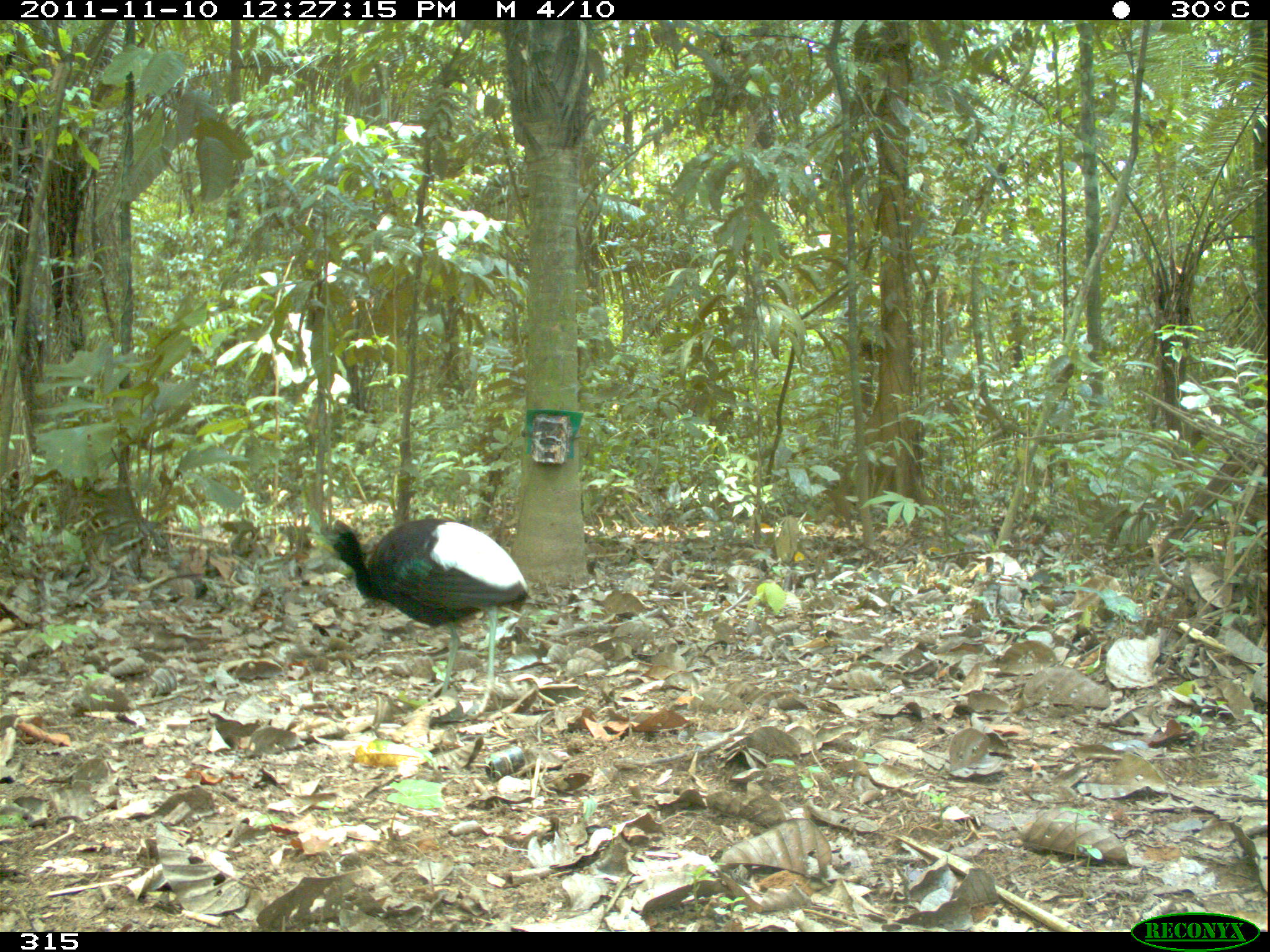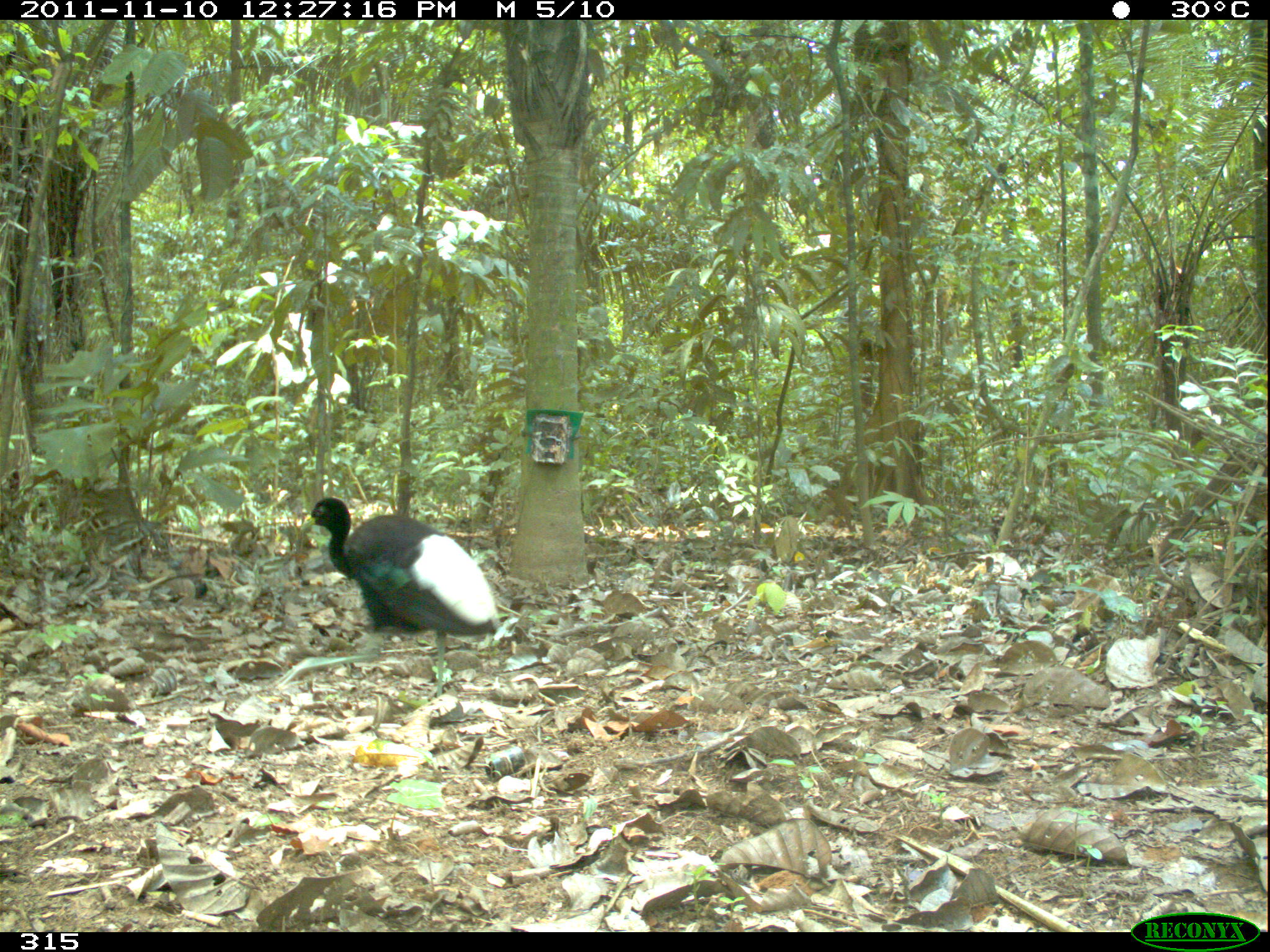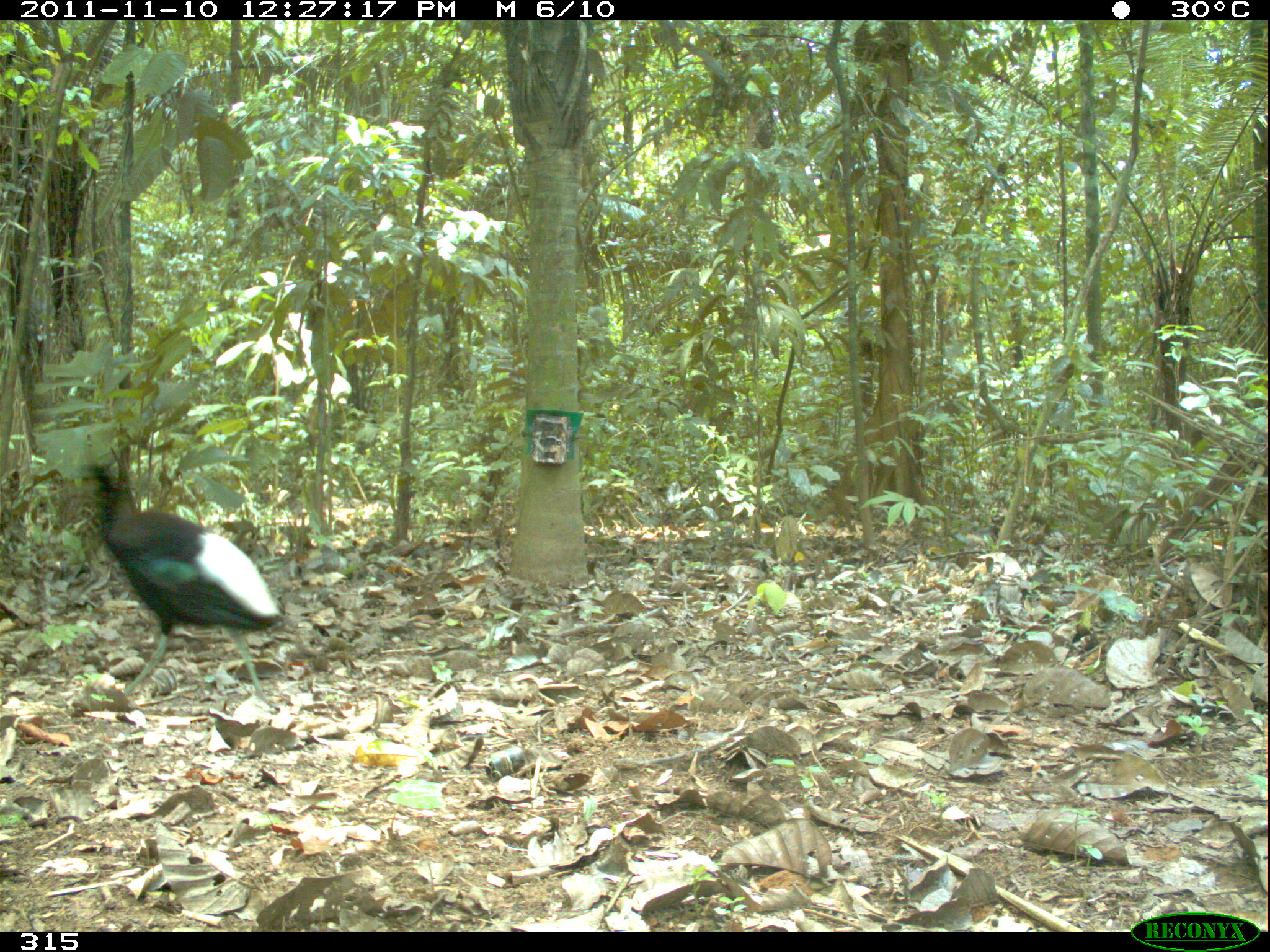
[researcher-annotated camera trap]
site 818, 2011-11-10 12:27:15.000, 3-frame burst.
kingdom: Animalia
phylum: Chordata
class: Aves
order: Gruiformes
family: Psophiidae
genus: Psophia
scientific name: Psophia leucoptera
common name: pale-winged trumpeter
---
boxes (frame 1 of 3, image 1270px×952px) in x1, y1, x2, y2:
psophia leucoptera: 321, 517, 528, 717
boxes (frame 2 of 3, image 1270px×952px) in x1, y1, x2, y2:
psophia leucoptera: 274, 494, 501, 698